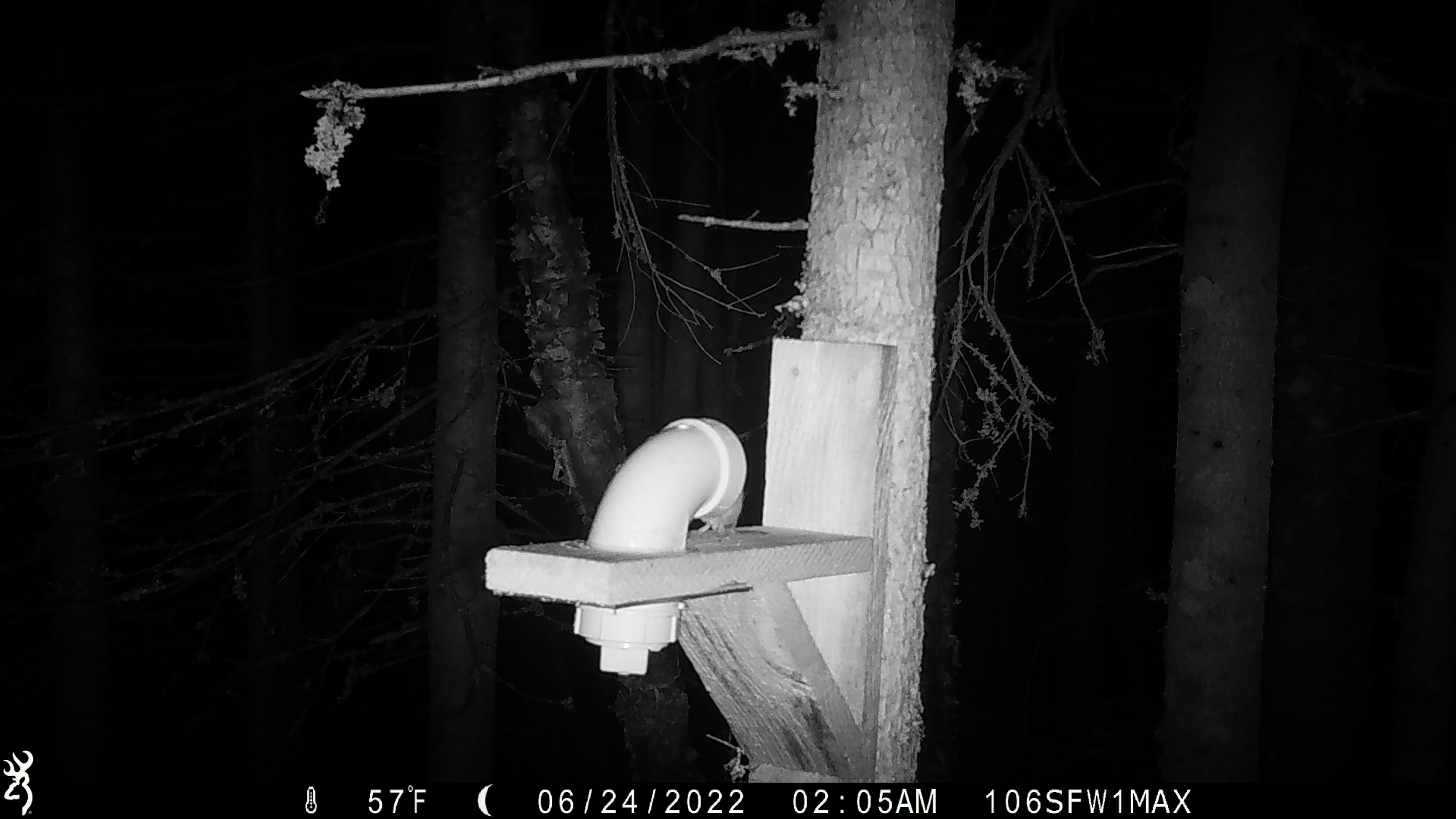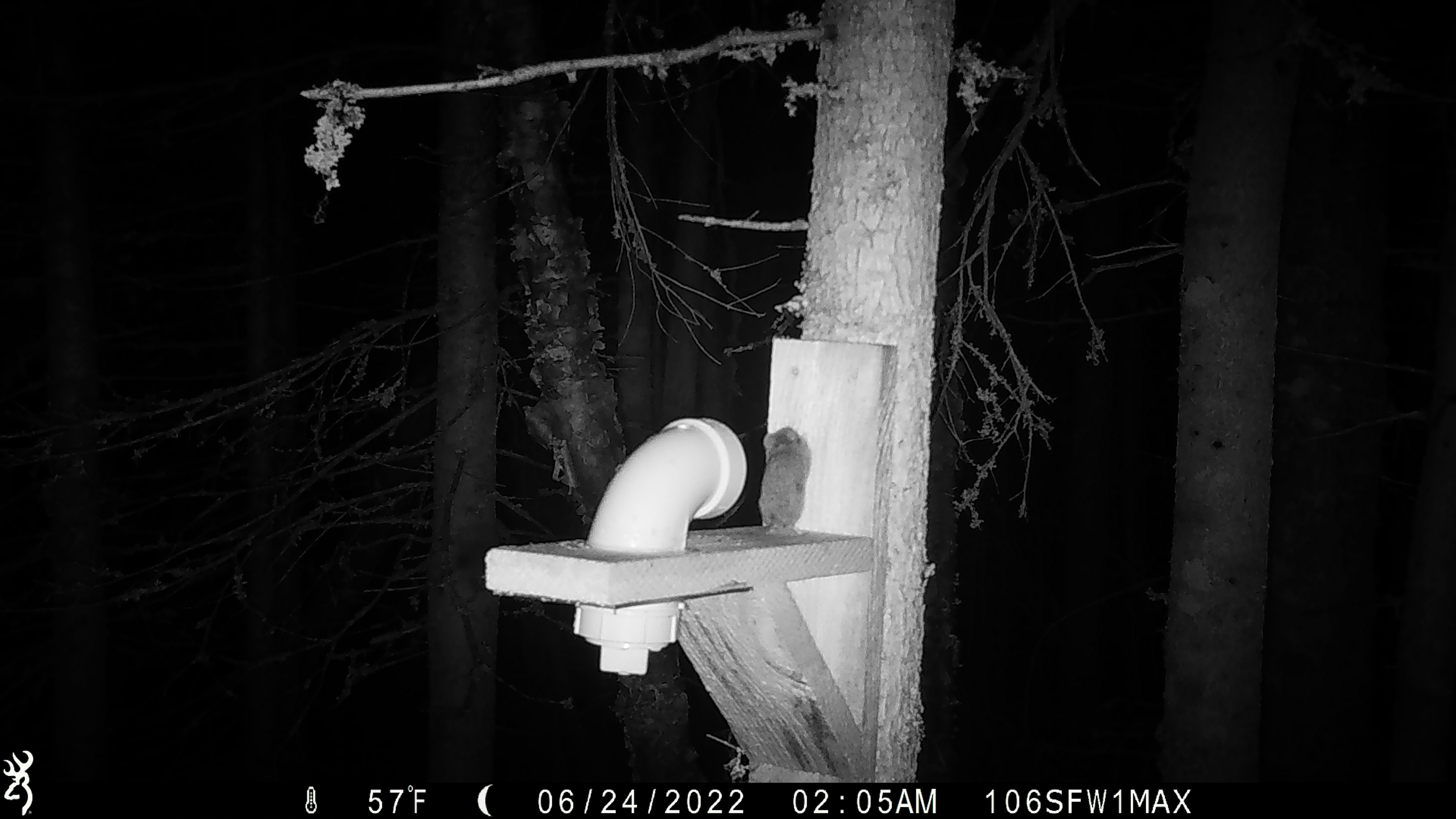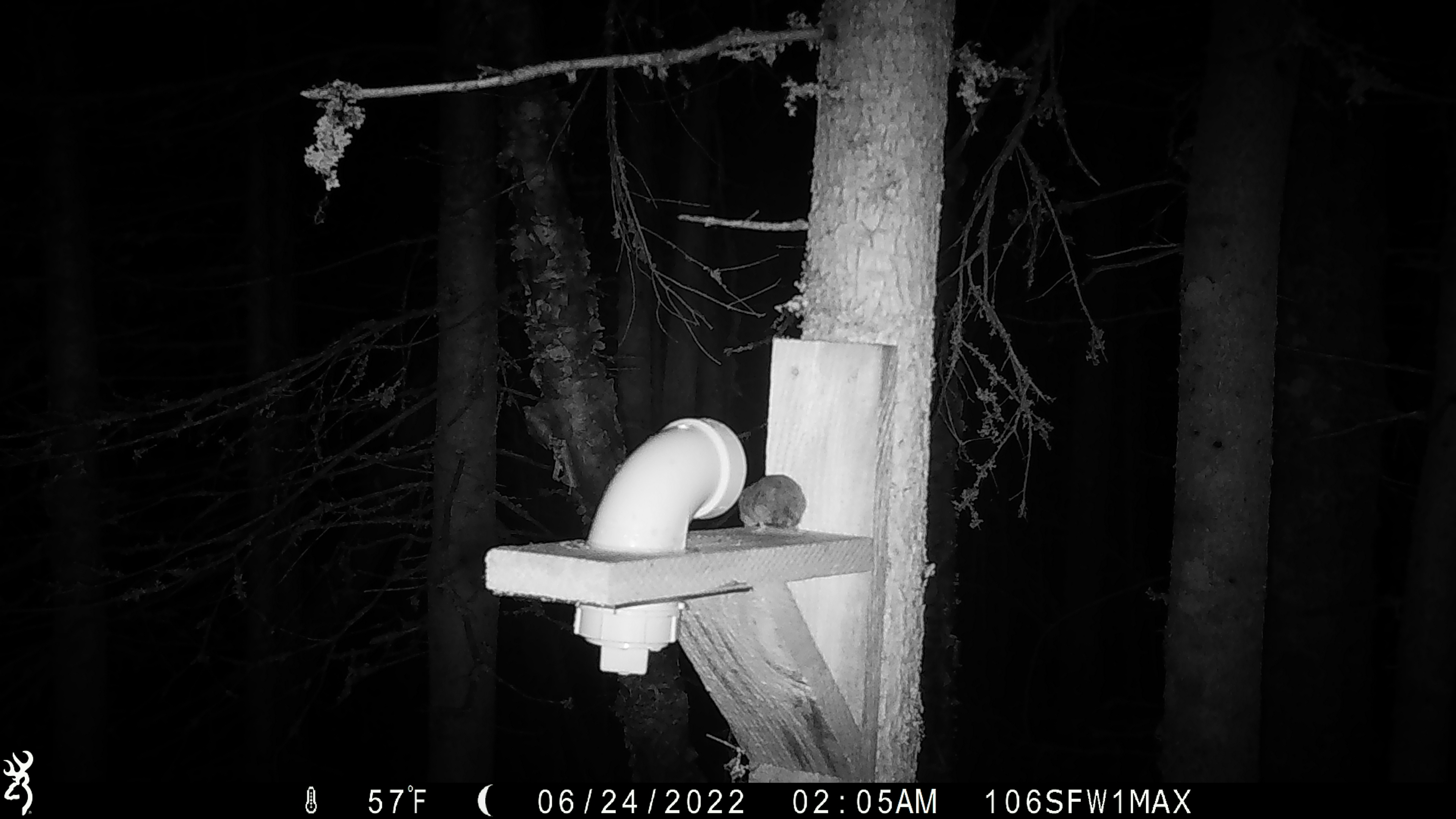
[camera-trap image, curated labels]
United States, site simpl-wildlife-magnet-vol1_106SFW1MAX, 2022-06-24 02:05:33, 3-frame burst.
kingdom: Animalia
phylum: Chordata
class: Mammalia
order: Rodentia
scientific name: Rodentia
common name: mouse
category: mouse sp.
Mouse sp. (mouse) (Rodentia).